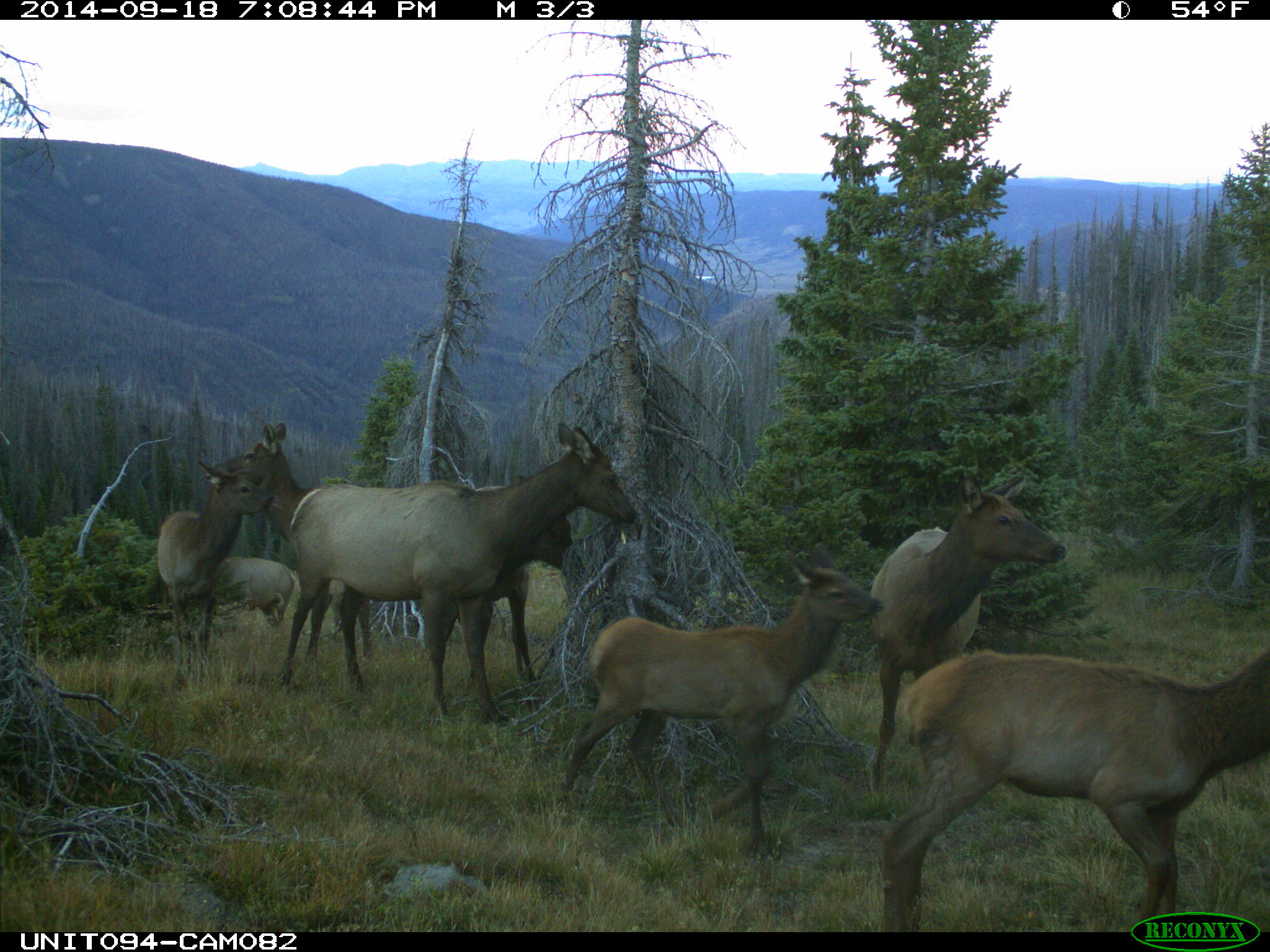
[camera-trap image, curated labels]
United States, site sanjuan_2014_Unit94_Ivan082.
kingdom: Animalia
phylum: Chordata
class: Mammalia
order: Artiodactyla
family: Cervidae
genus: Cervus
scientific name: Cervus elaphus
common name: red deer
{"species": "Cervus elaphus (red deer)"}